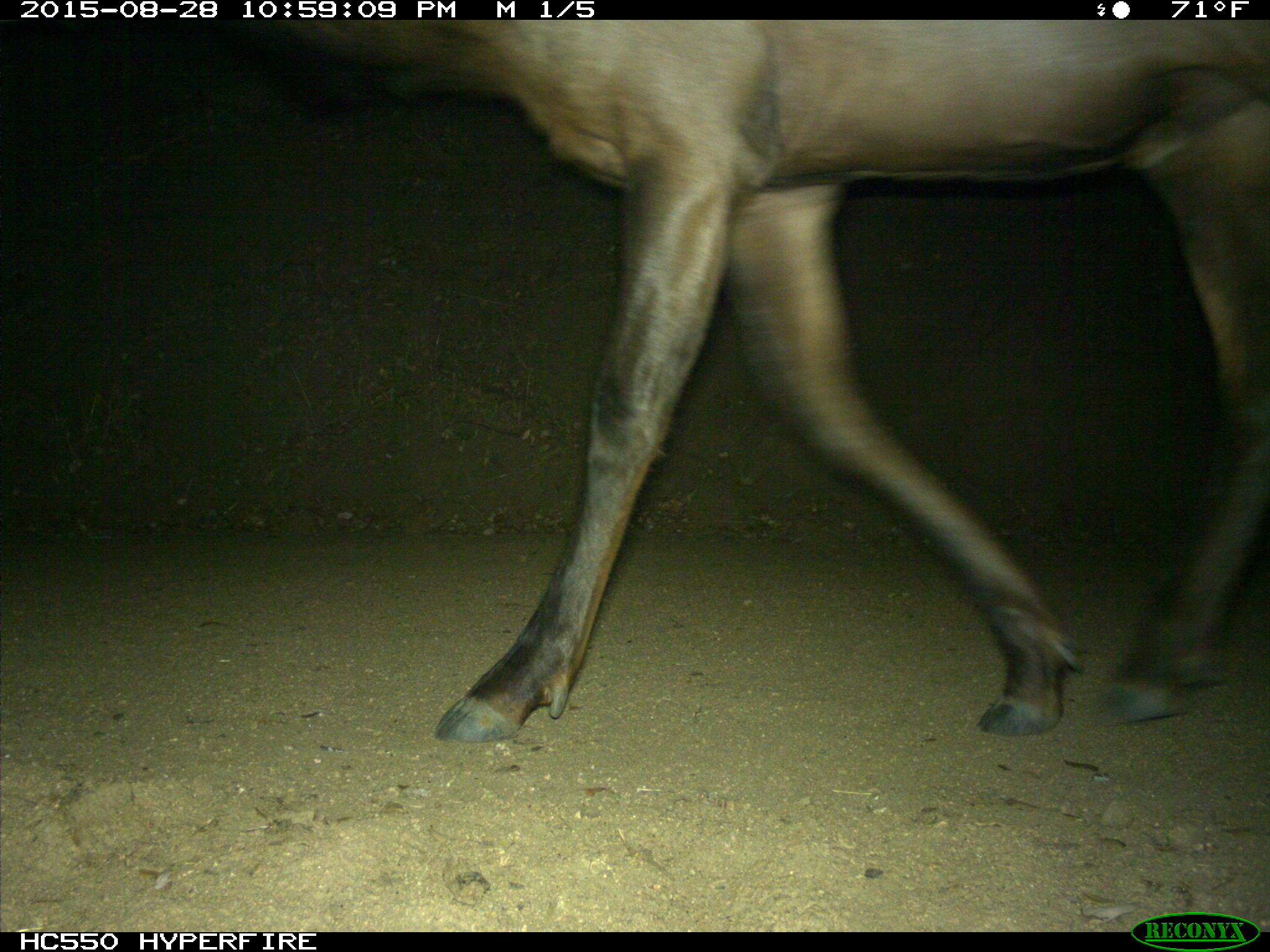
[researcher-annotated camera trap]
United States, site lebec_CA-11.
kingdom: Animalia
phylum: Chordata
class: Mammalia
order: Artiodactyla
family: Cervidae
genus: Cervus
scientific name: Cervus canadensis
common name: elk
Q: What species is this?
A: Cervus canadensis (elk).